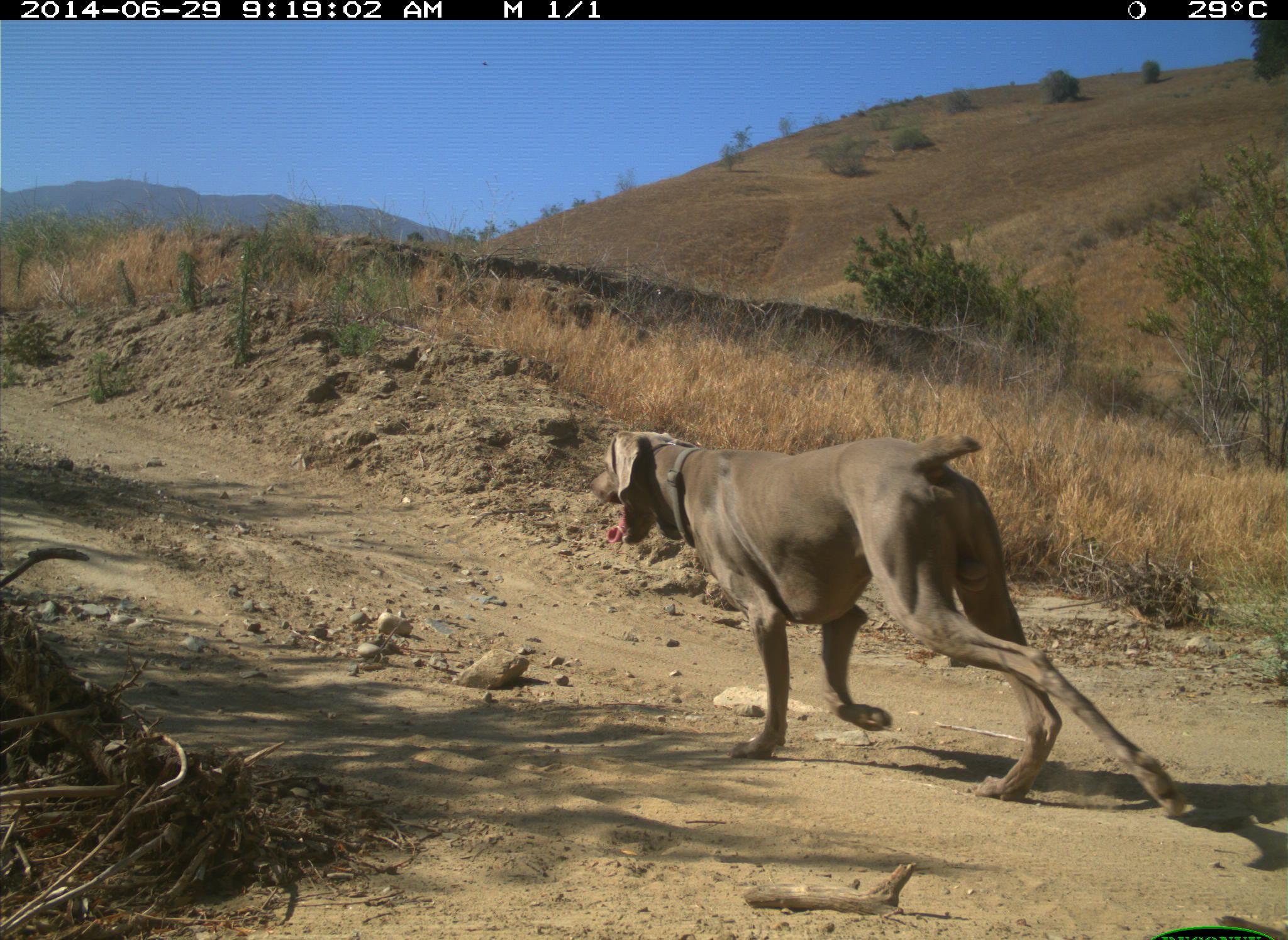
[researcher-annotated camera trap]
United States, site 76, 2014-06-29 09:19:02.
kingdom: Animalia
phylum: Chordata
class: Mammalia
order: Carnivora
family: Canidae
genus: Canis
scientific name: Canis familiaris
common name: domestic dog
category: dog